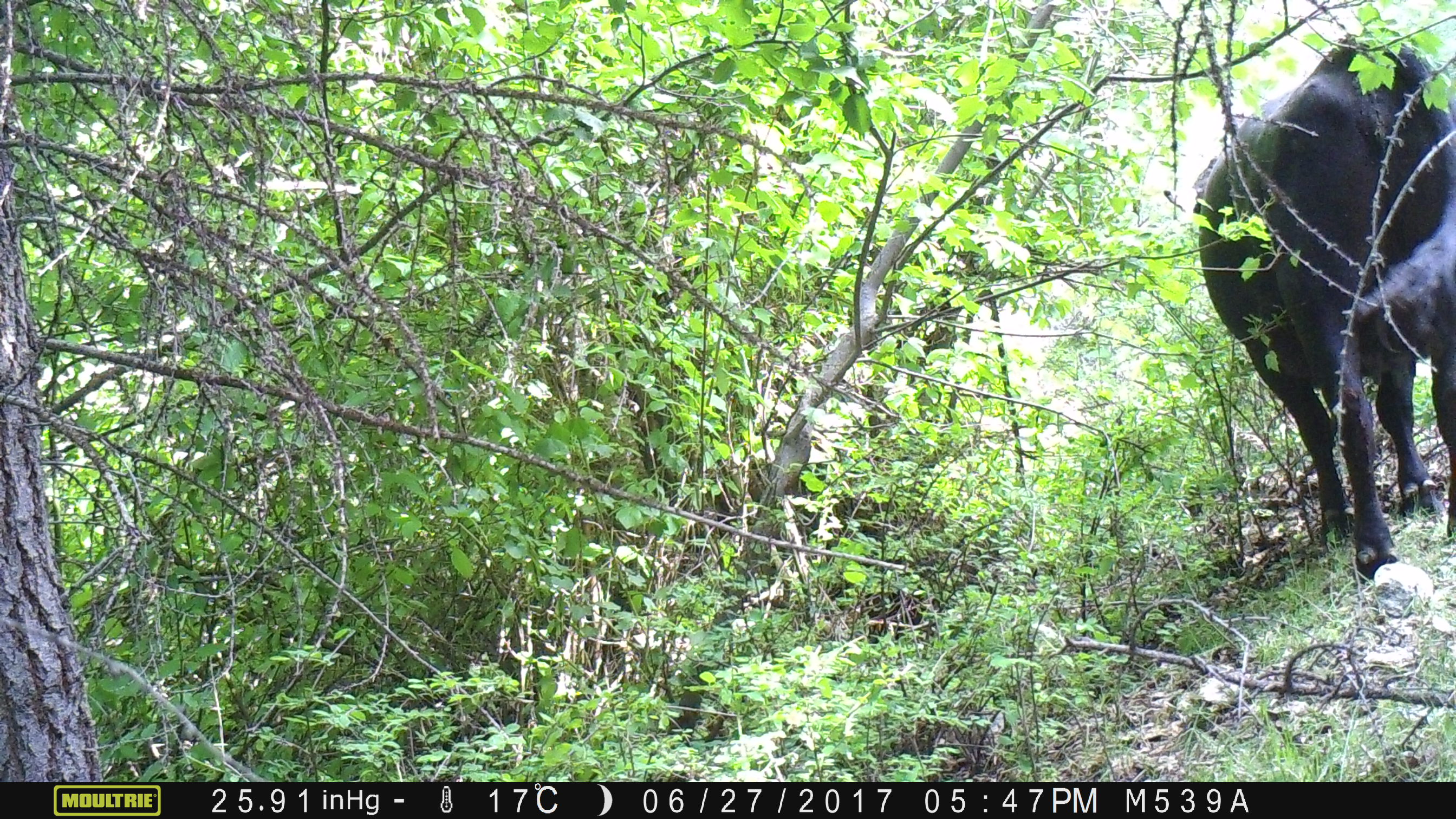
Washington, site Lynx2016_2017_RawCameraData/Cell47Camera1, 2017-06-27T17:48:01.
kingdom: Animalia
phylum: Chordata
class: Mammalia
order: Artiodactyla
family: Bovidae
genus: Bos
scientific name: Bos taurus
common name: domestic cattle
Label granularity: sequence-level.